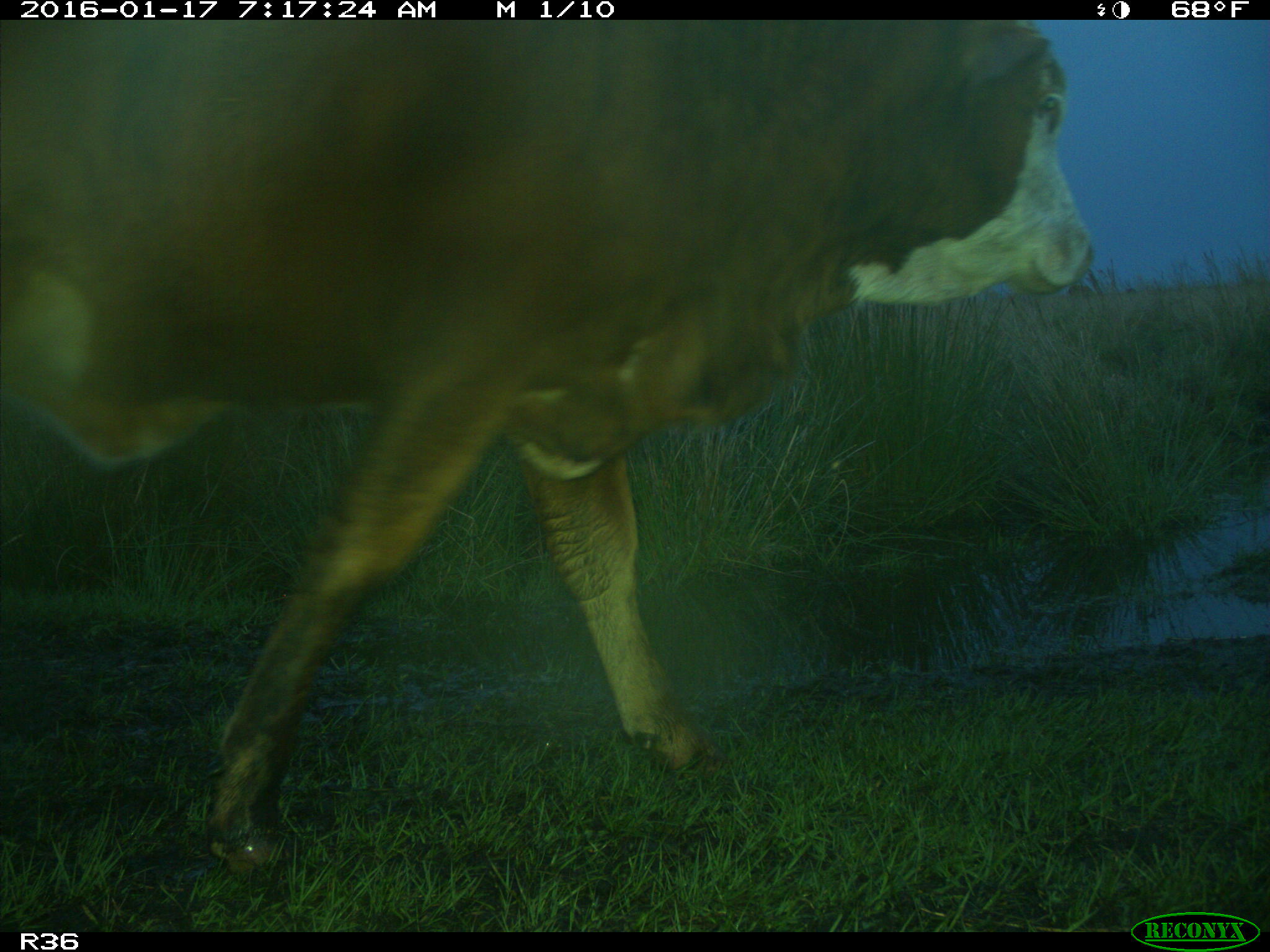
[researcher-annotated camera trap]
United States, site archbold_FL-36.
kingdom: Animalia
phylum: Chordata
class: Mammalia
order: Artiodactyla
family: Bovidae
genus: Bos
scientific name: Bos taurus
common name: domestic cow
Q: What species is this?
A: Bos taurus (domestic cow).